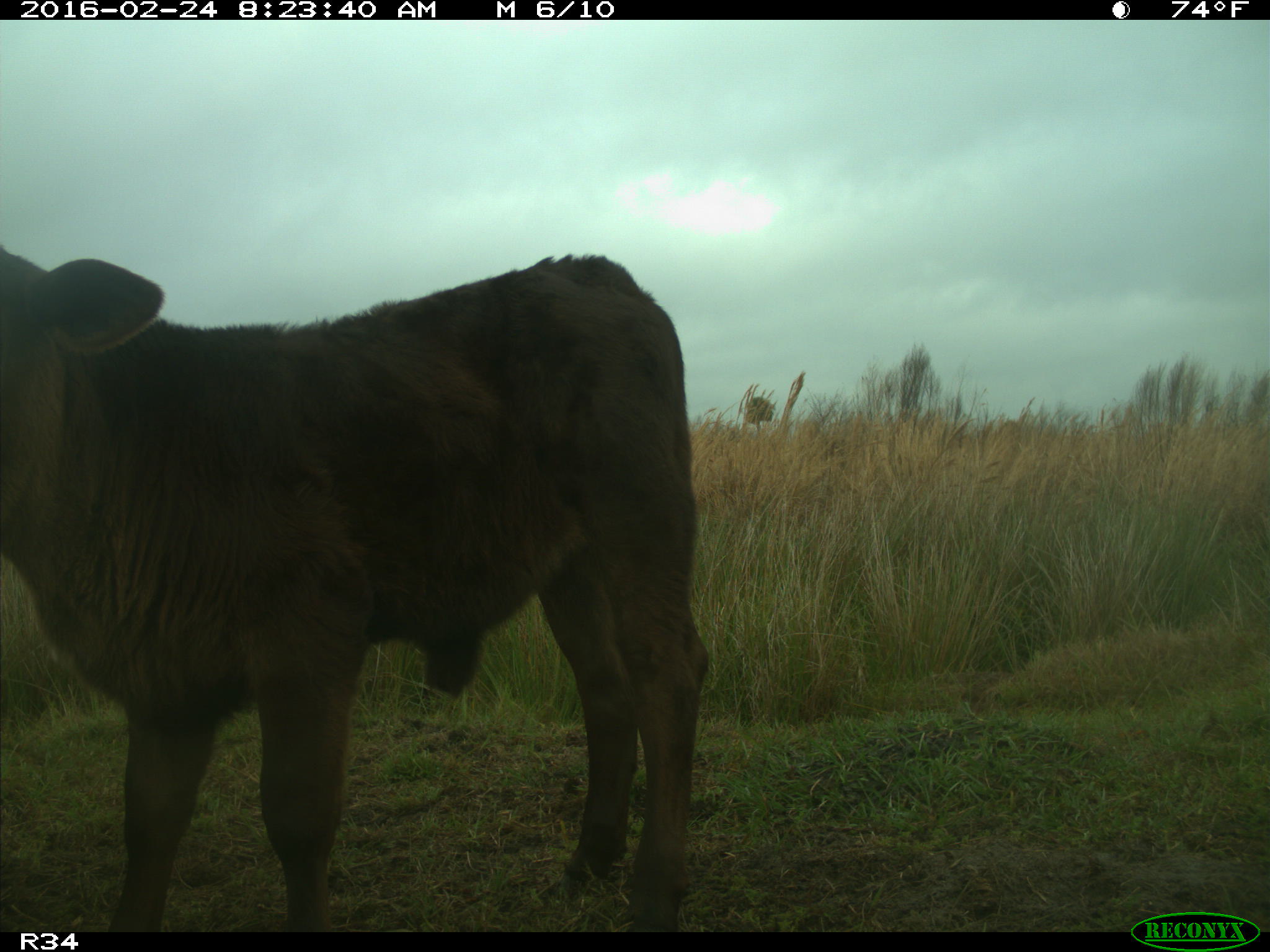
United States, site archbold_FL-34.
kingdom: Animalia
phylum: Chordata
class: Mammalia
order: Artiodactyla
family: Bovidae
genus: Bos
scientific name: Bos taurus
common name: domestic cow